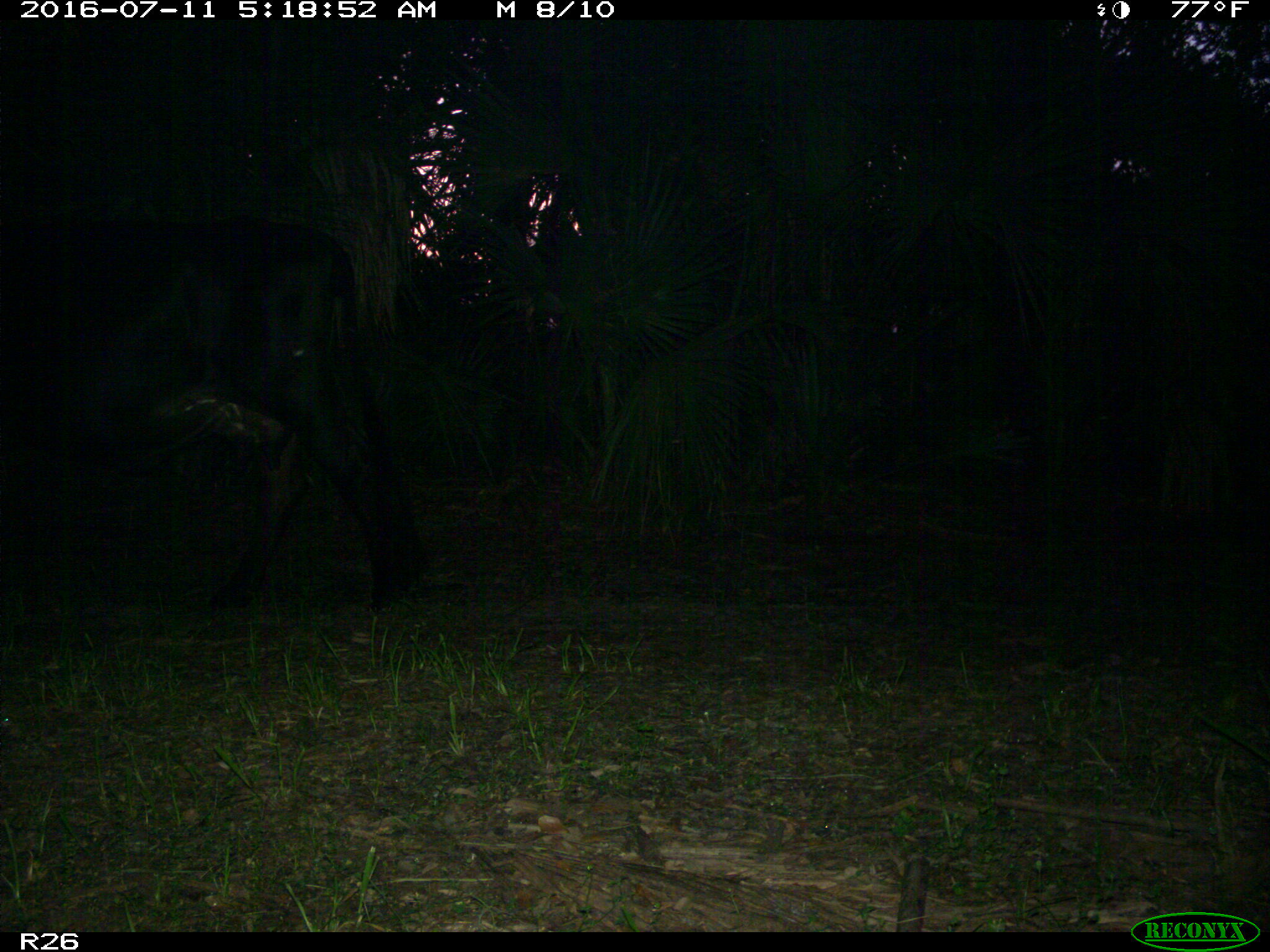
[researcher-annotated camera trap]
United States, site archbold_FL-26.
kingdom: Animalia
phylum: Chordata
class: Mammalia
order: Artiodactyla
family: Bovidae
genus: Bos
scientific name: Bos taurus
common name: domestic cow